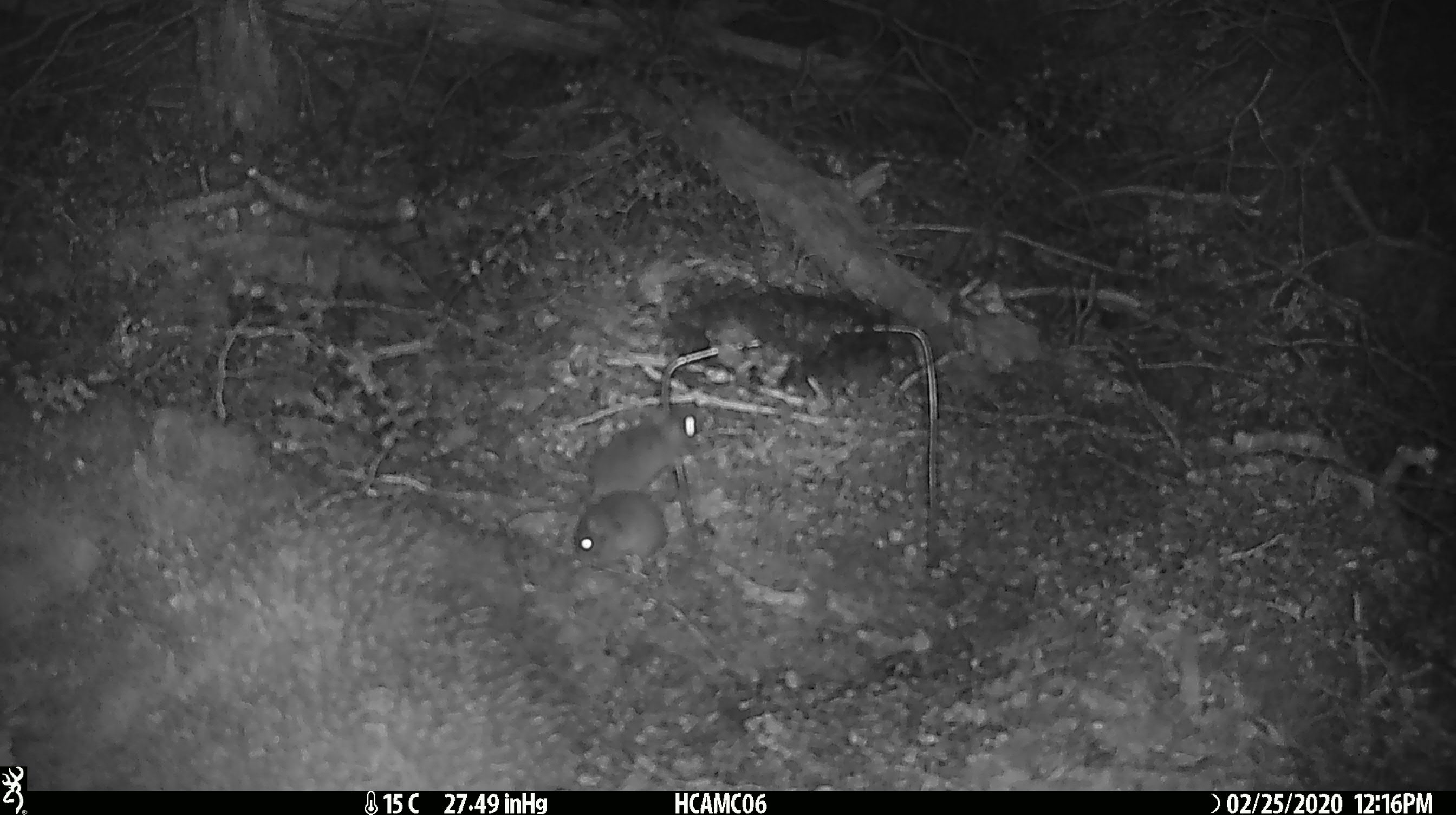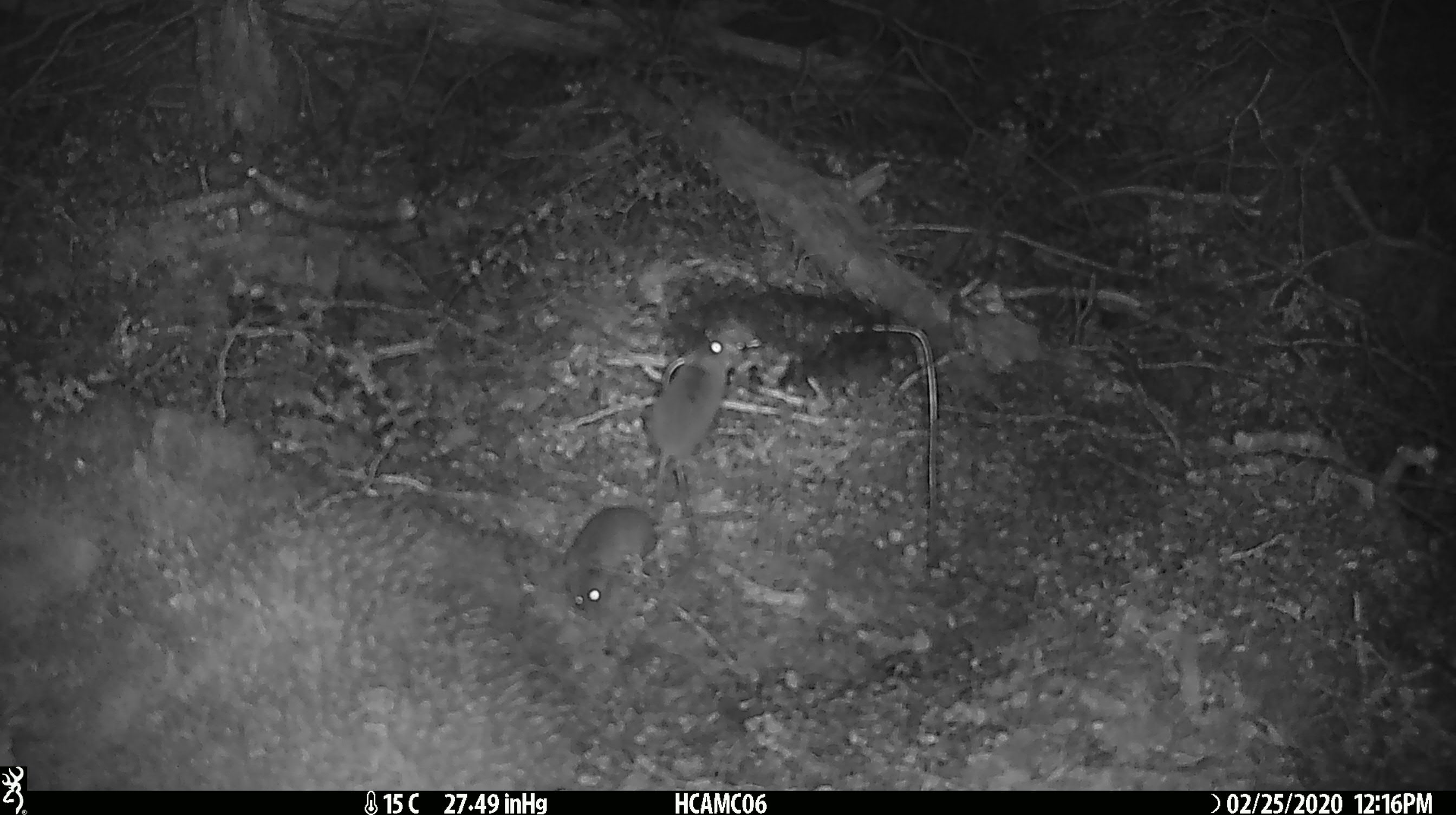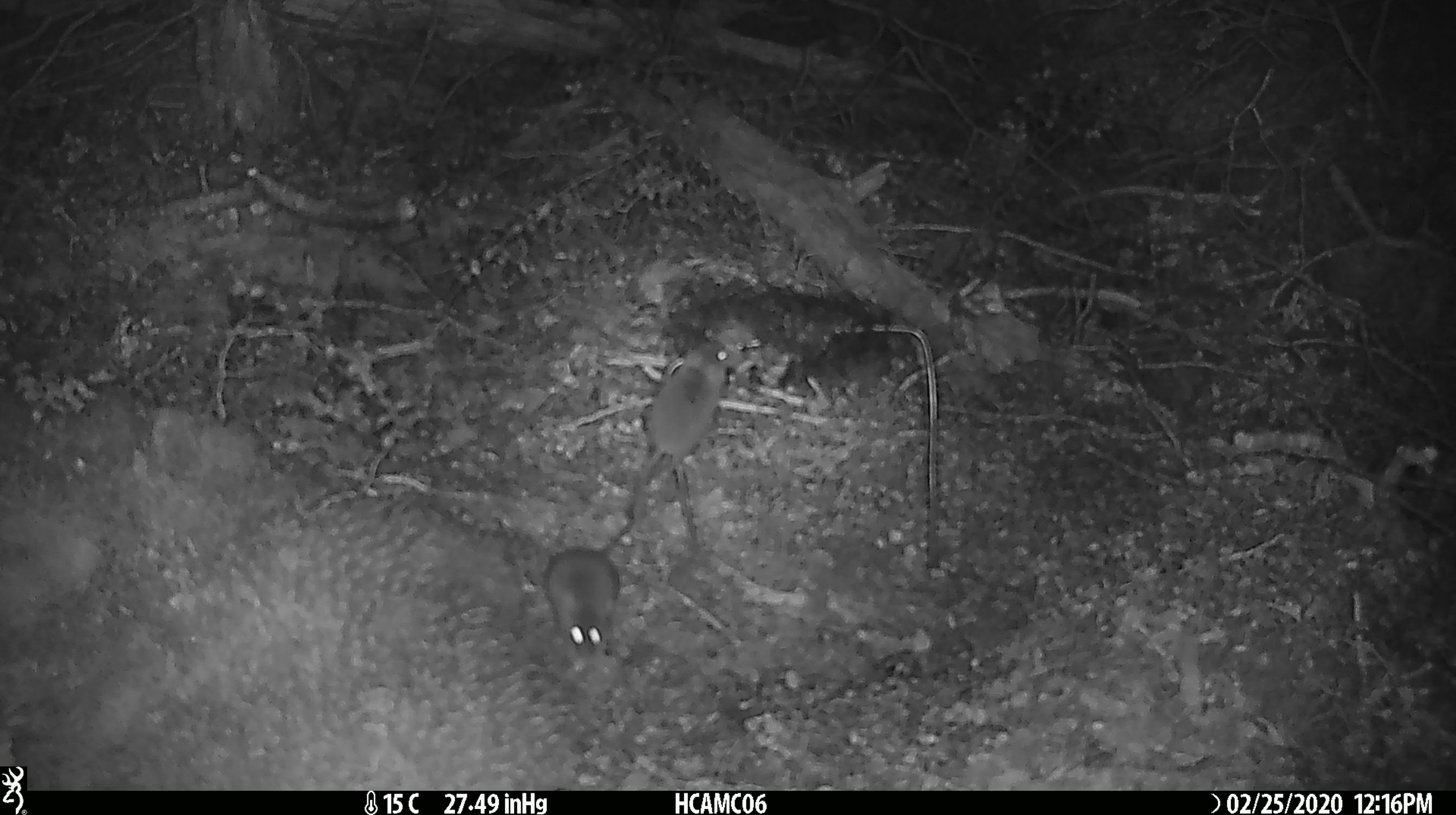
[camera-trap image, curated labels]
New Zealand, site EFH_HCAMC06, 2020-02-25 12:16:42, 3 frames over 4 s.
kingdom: Animalia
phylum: Chordata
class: Mammalia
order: Rodentia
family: Muridae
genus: Mus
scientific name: Mus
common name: mouse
Mouse (Mus).